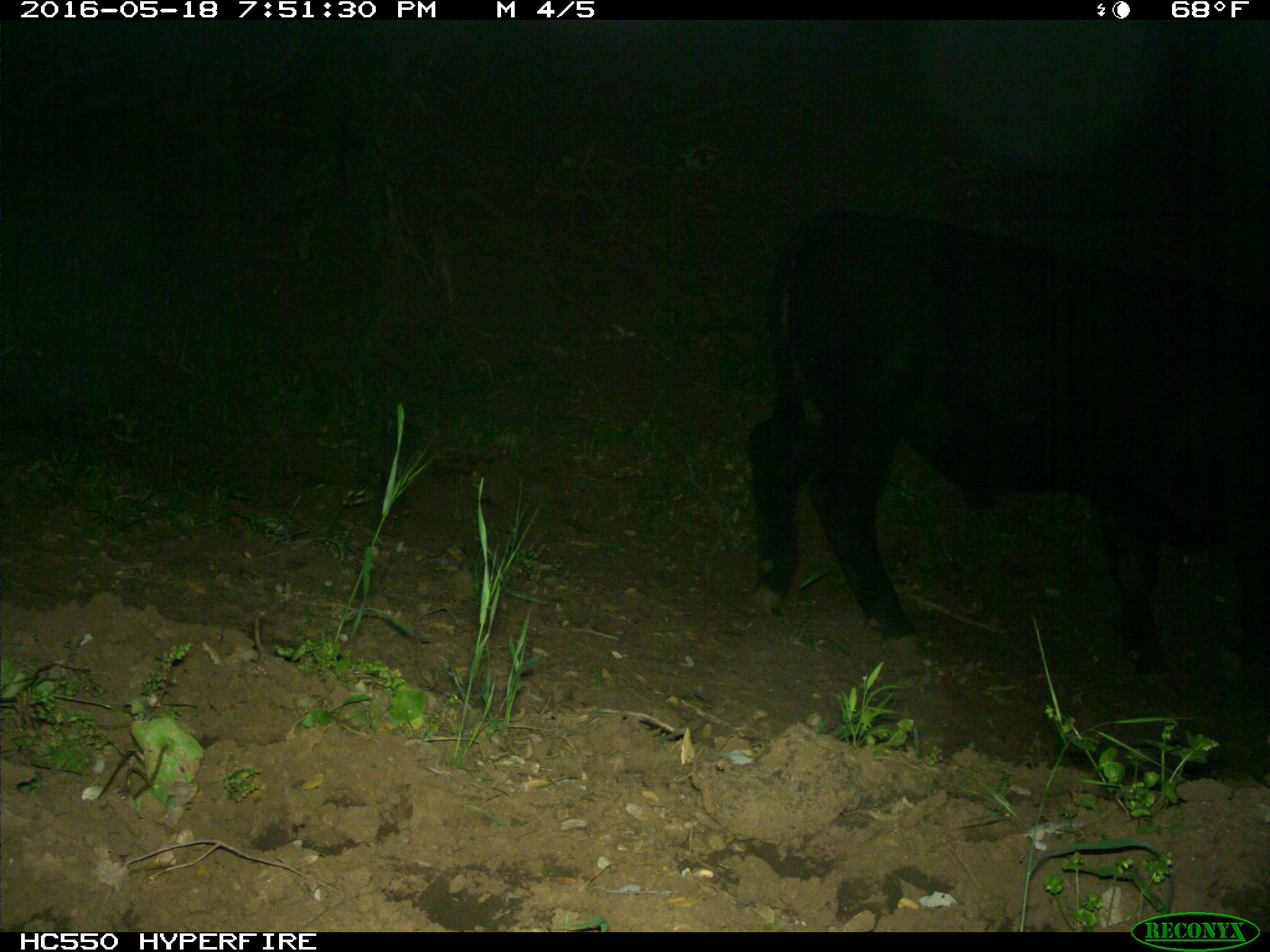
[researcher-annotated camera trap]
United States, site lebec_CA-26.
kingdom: Animalia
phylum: Chordata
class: Mammalia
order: Artiodactyla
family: Bovidae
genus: Bos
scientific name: Bos taurus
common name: domestic cow